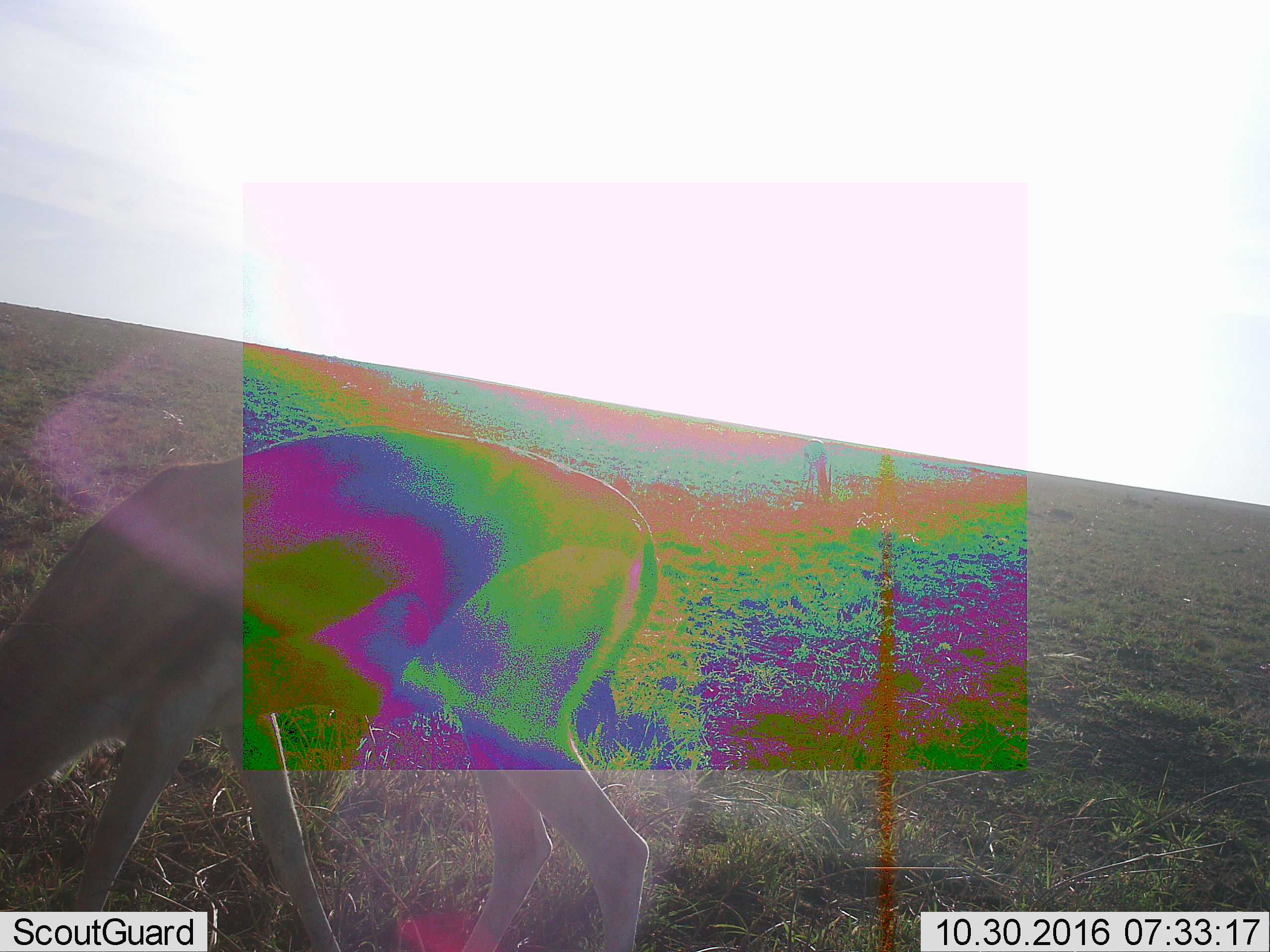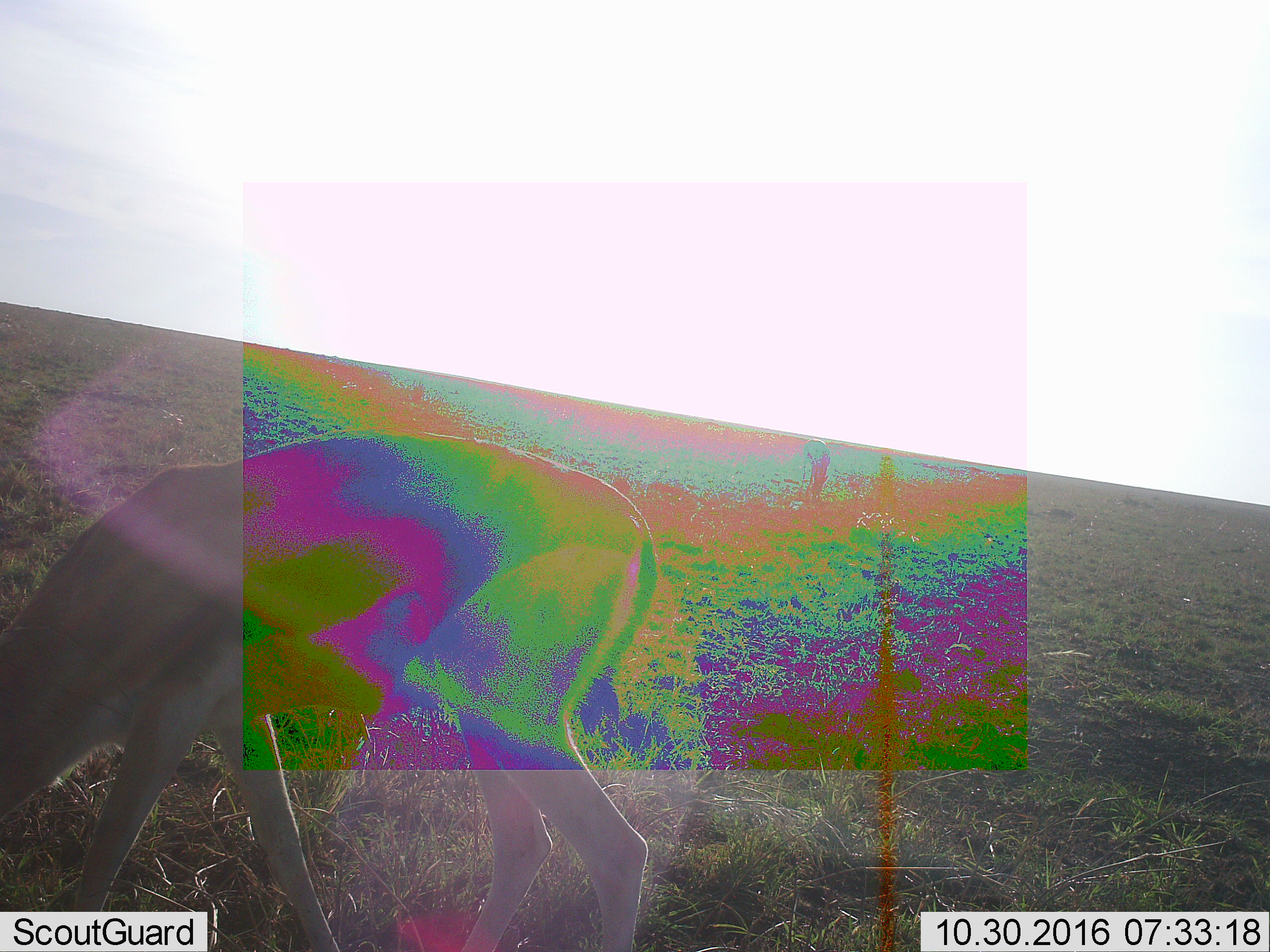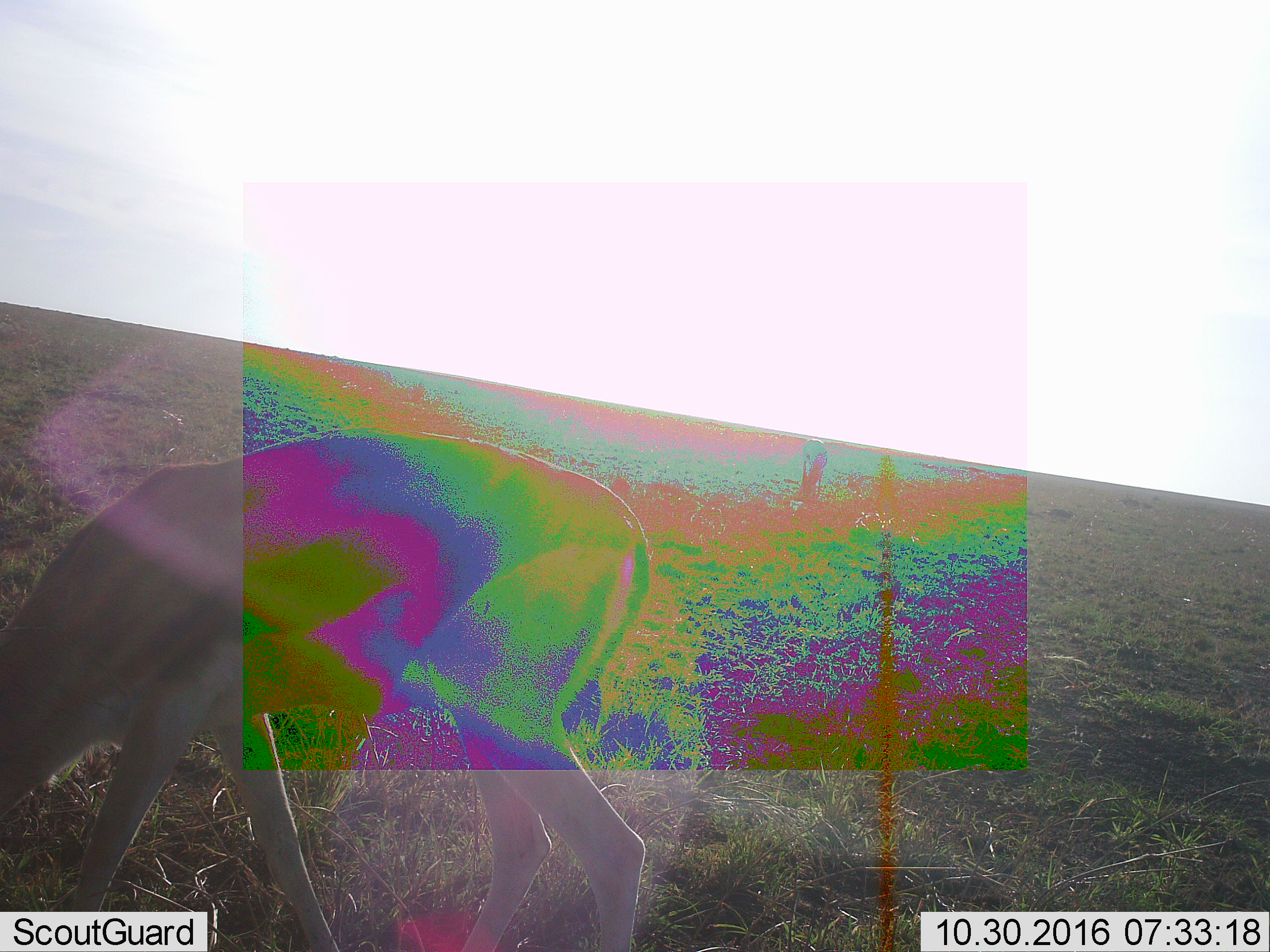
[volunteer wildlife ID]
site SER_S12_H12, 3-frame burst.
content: unidentified animal